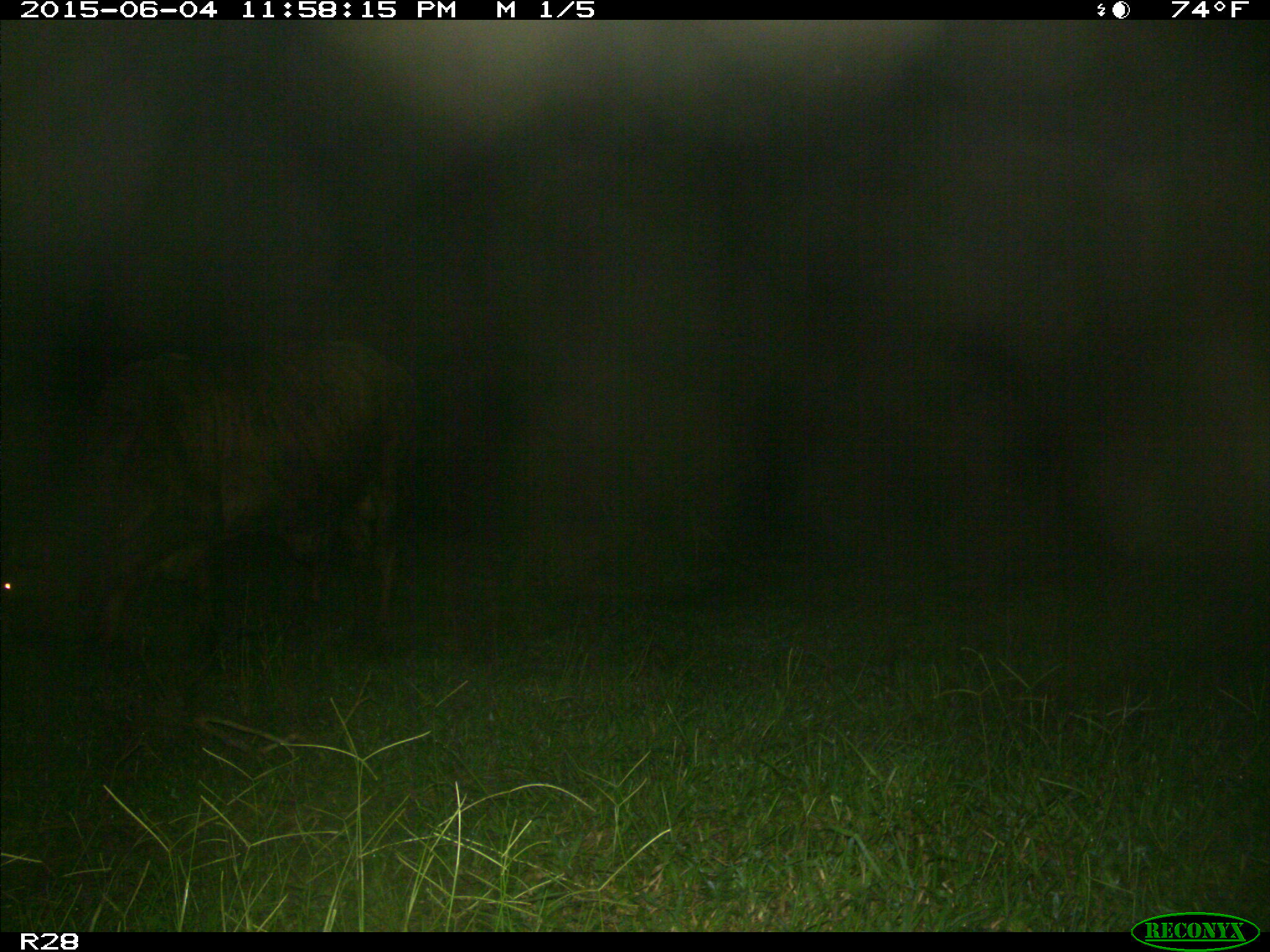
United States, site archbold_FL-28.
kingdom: Animalia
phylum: Chordata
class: Mammalia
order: Artiodactyla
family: Bovidae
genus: Bos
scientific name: Bos taurus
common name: domestic cow